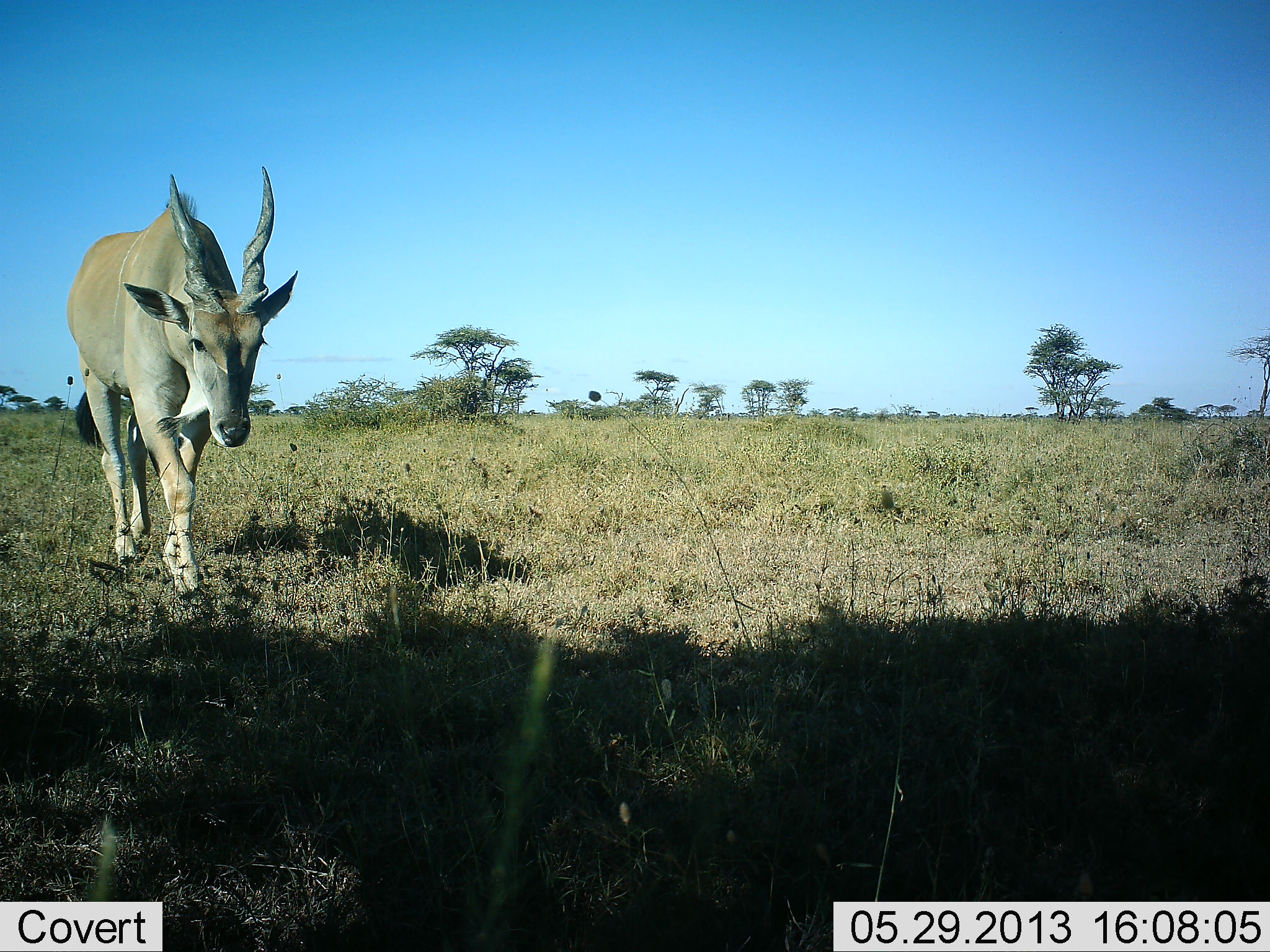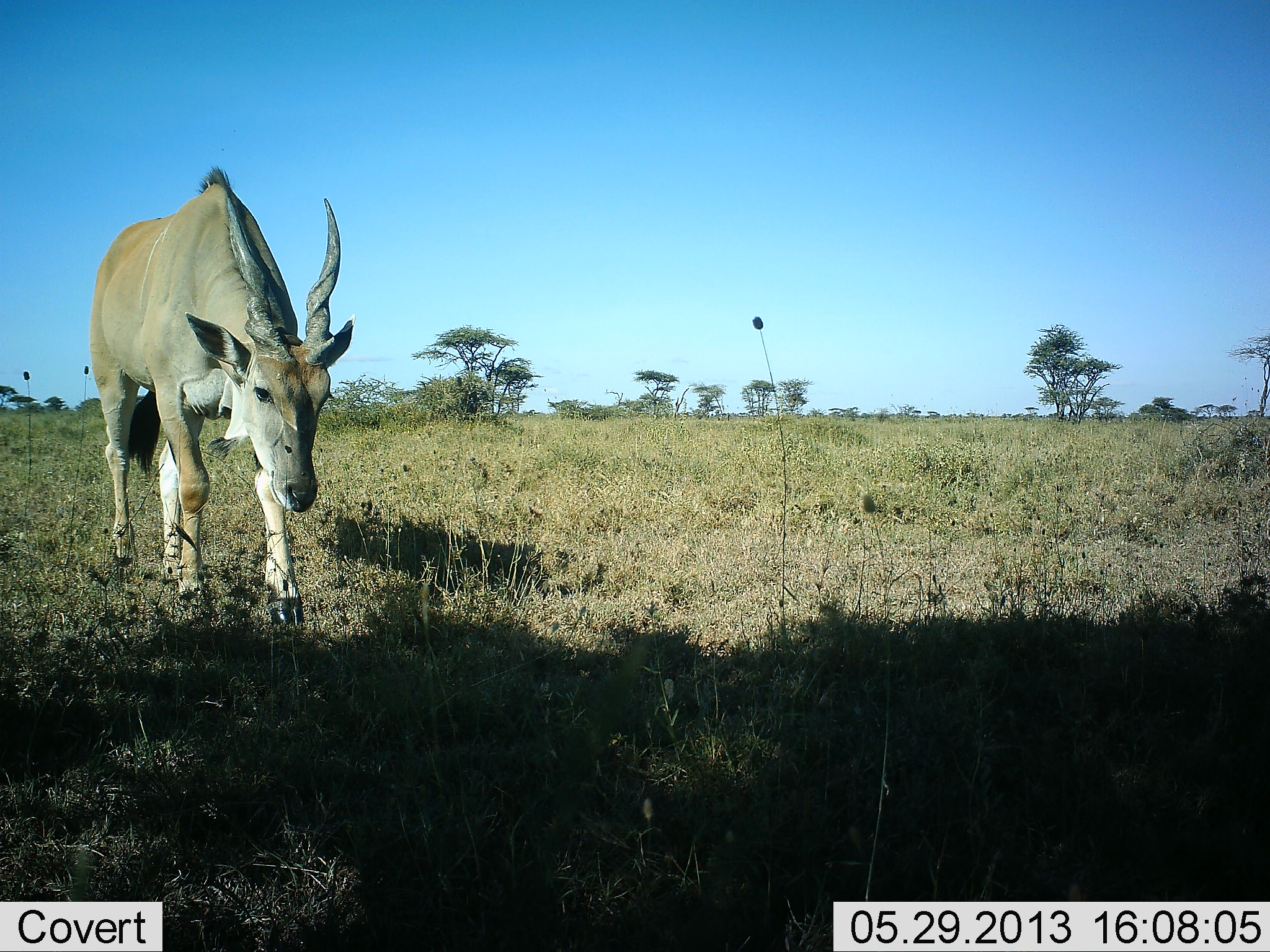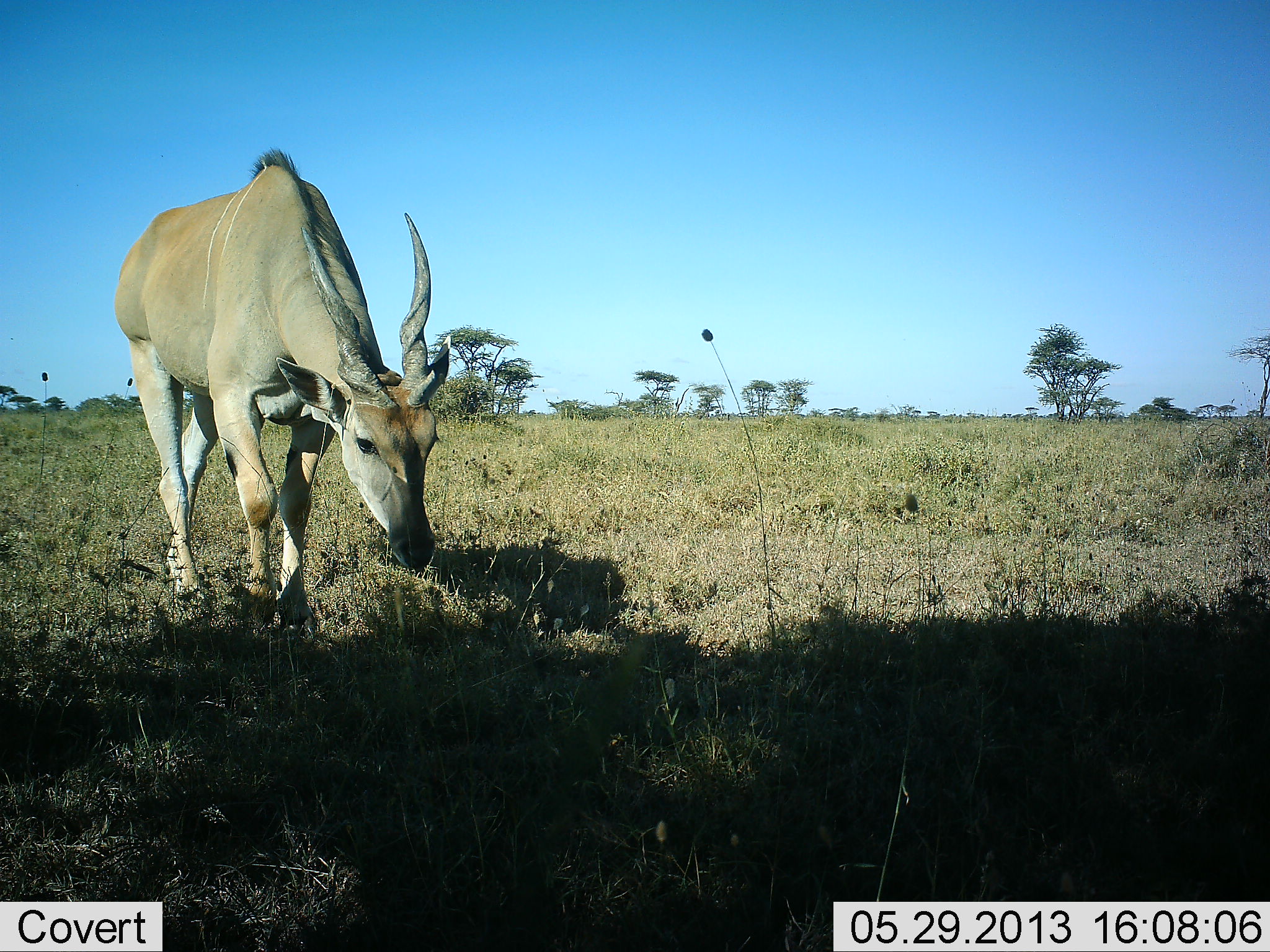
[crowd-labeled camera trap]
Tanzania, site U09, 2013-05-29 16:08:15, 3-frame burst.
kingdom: Animalia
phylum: Chordata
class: Mammalia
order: Artiodactyla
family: Bovidae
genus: Tragelaphus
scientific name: Tragelaphus oryx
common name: eland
Eland (Tragelaphus oryx), count 1. Behavior (volunteer vote fractions): standing 10%, resting 0%, moving 90%, interacting 0%. Young present (vote fraction): 0%. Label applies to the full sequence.